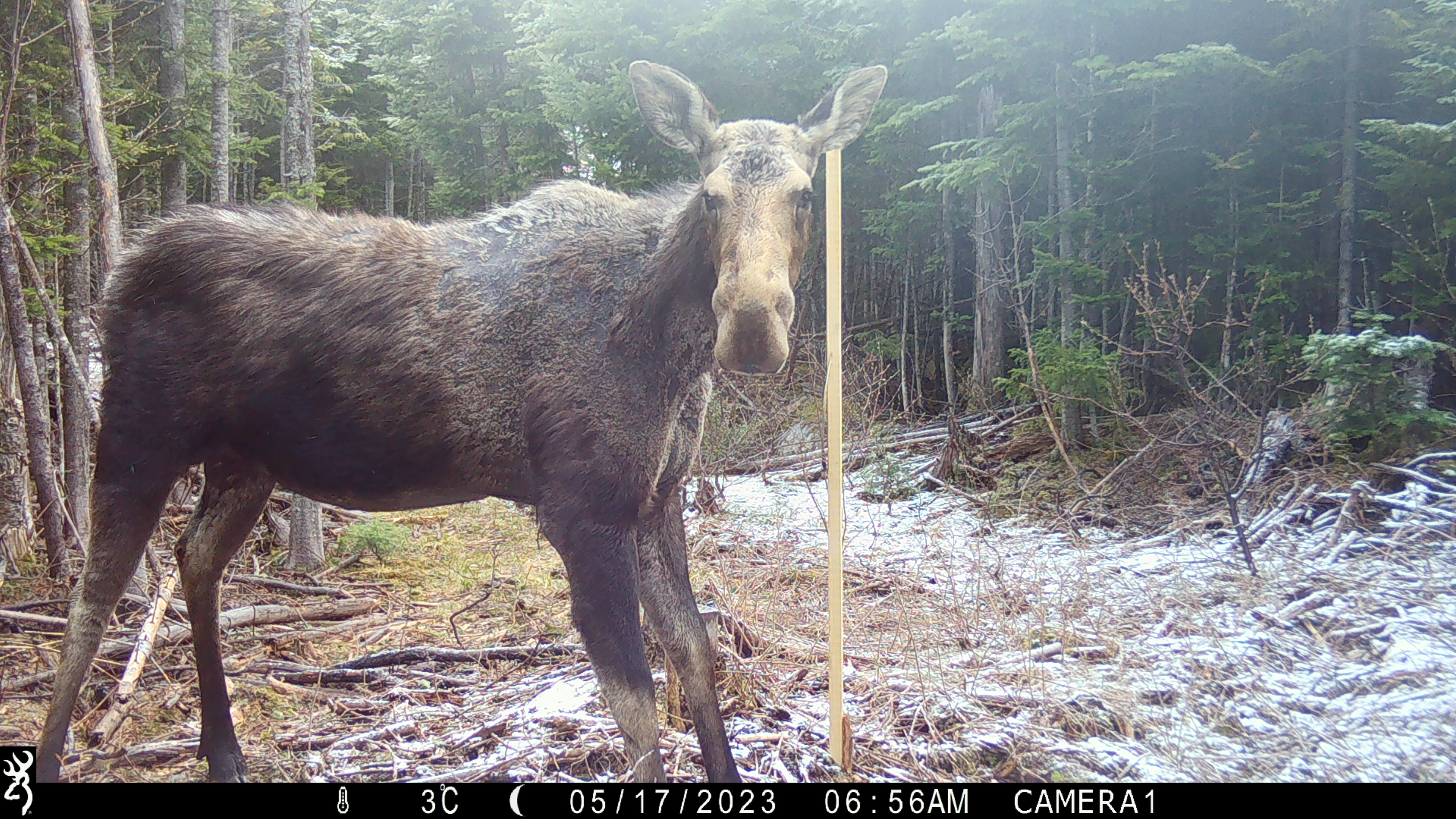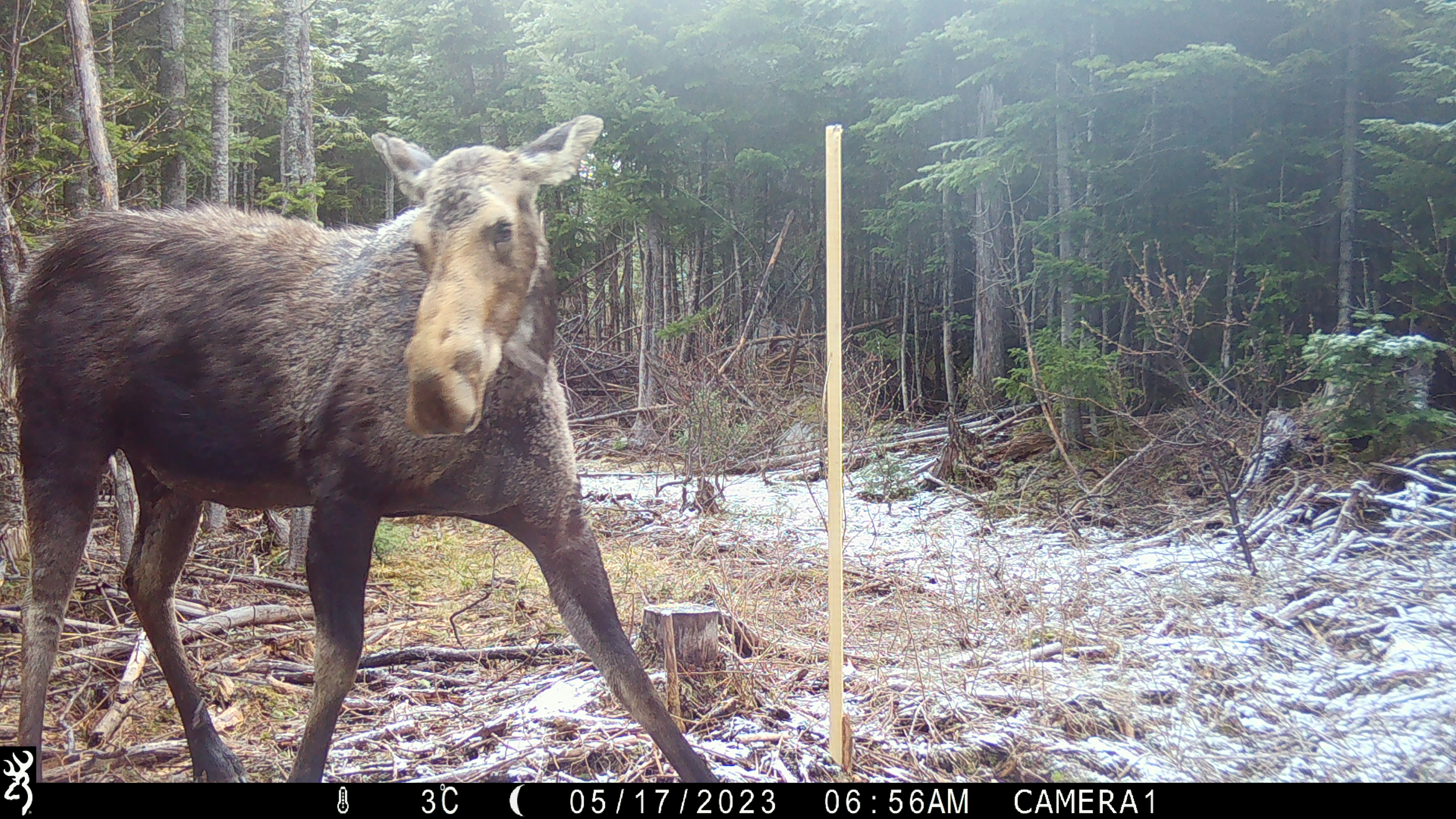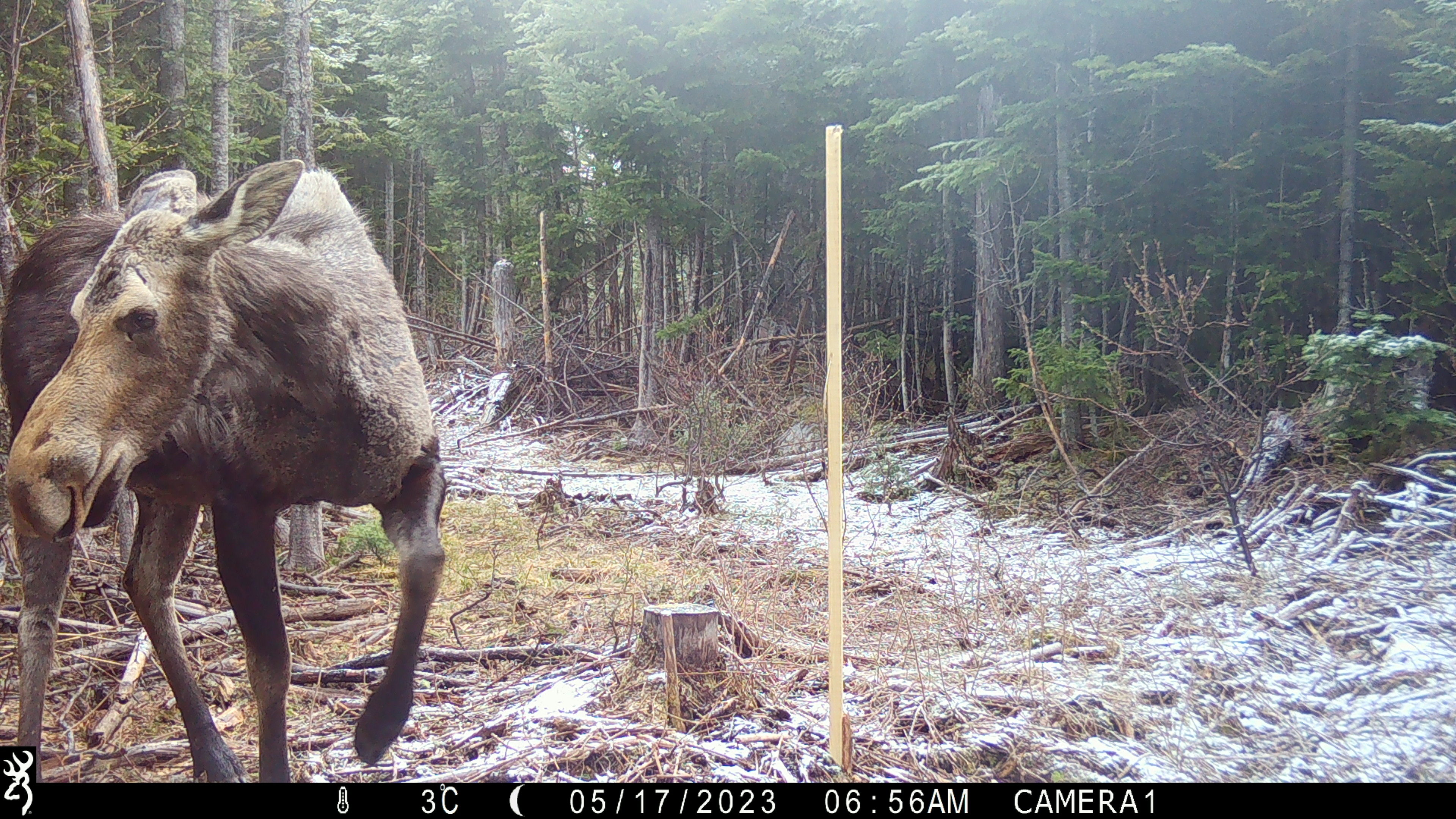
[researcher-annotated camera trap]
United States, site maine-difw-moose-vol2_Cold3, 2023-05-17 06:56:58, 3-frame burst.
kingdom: Animalia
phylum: Chordata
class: Mammalia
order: Artiodactyla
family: Cervidae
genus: Alces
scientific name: Alces alces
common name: moose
Moose (Alces alces).